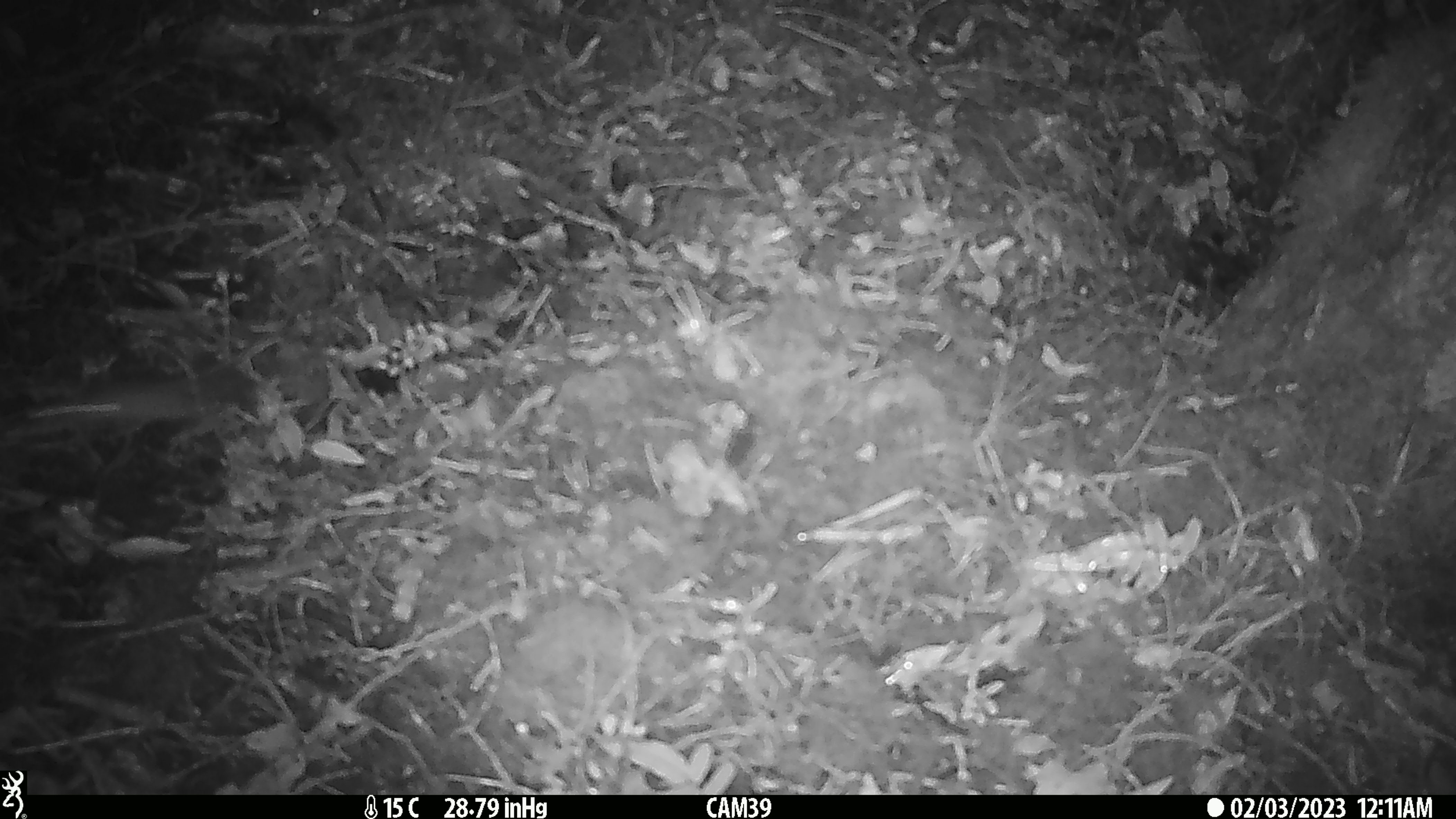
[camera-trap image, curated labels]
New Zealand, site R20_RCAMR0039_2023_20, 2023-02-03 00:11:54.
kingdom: Animalia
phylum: Chordata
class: Mammalia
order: Rodentia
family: Muridae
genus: Mus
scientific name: Mus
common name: mouse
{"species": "mouse (Mus)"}